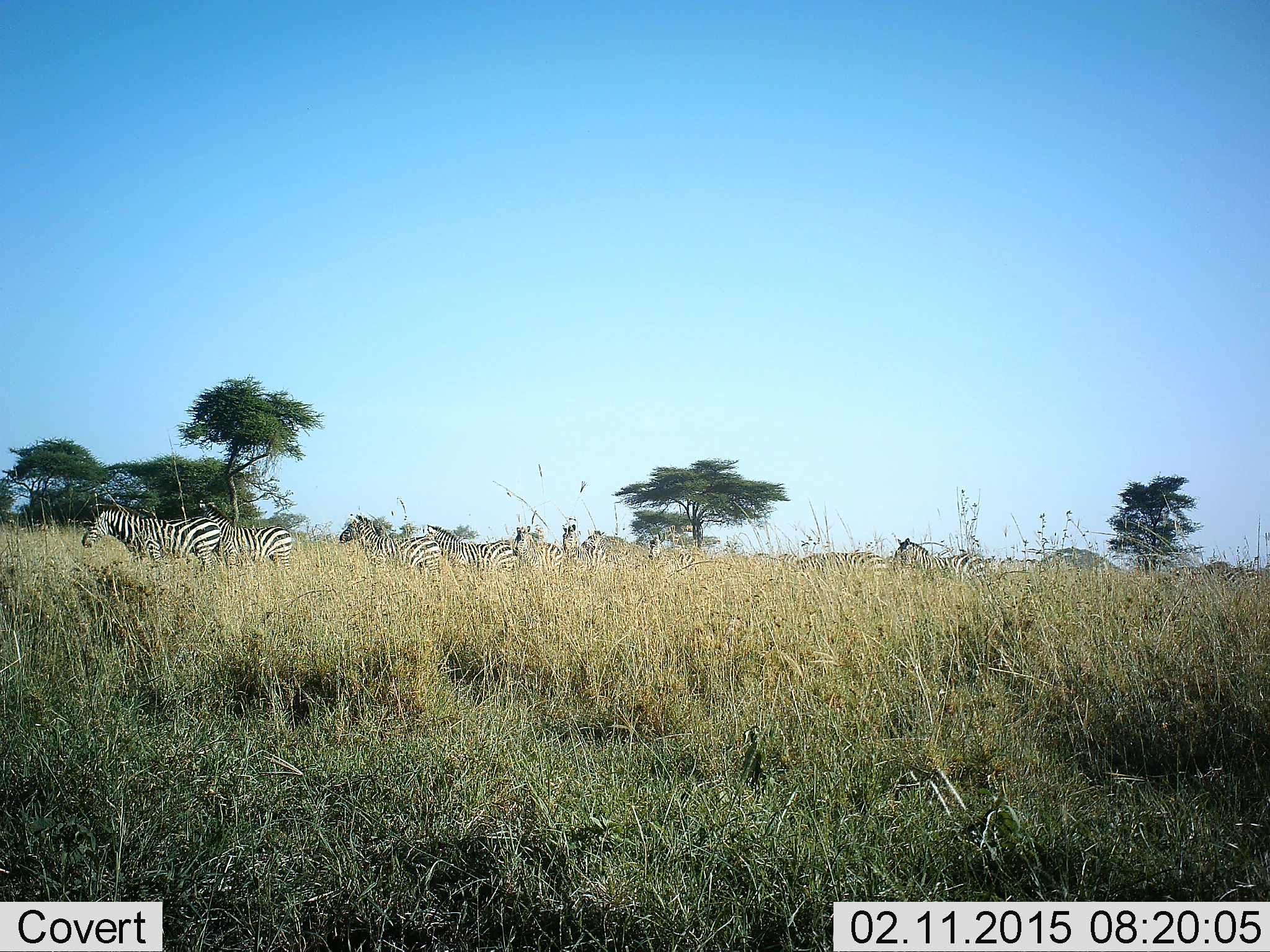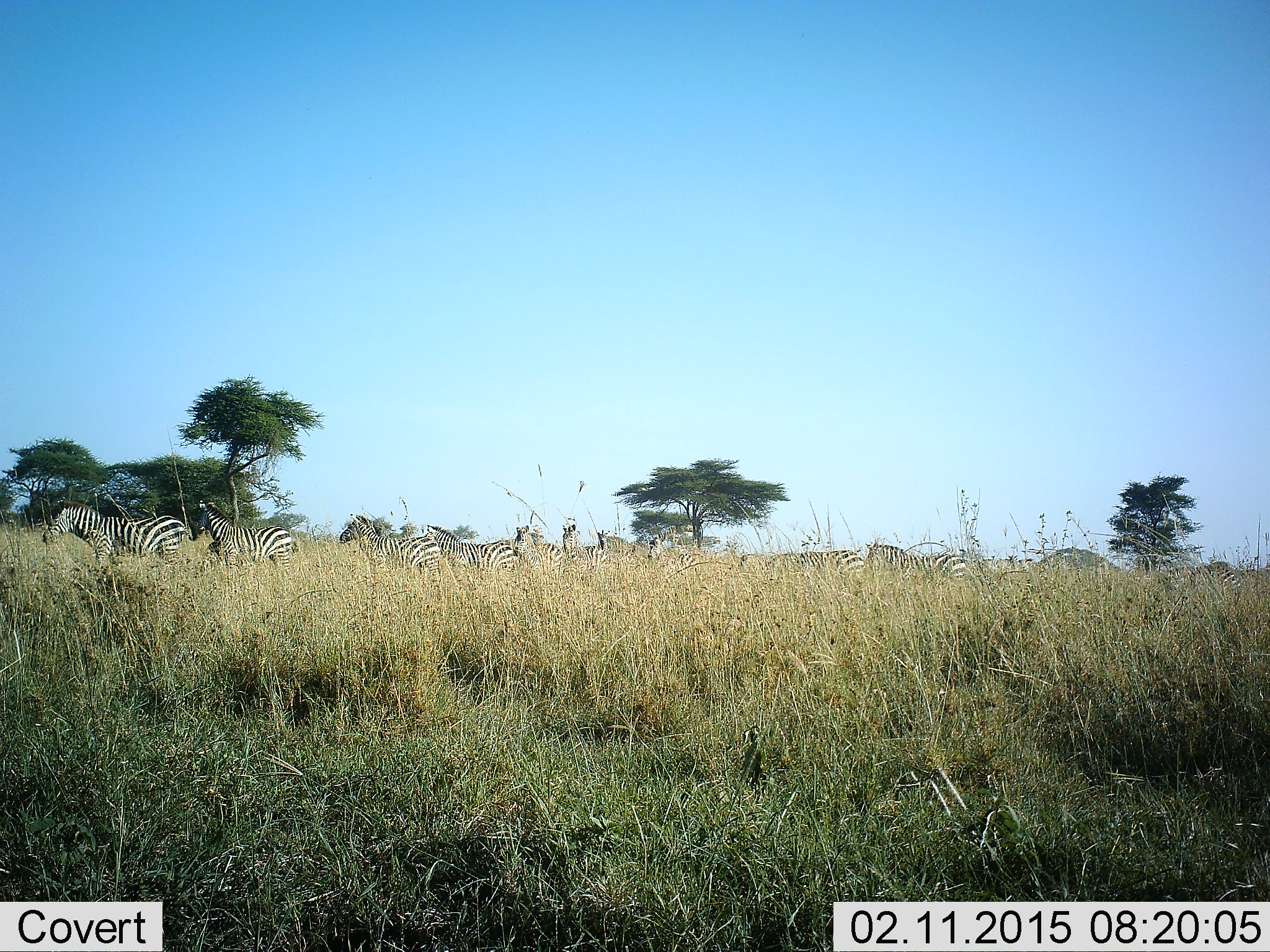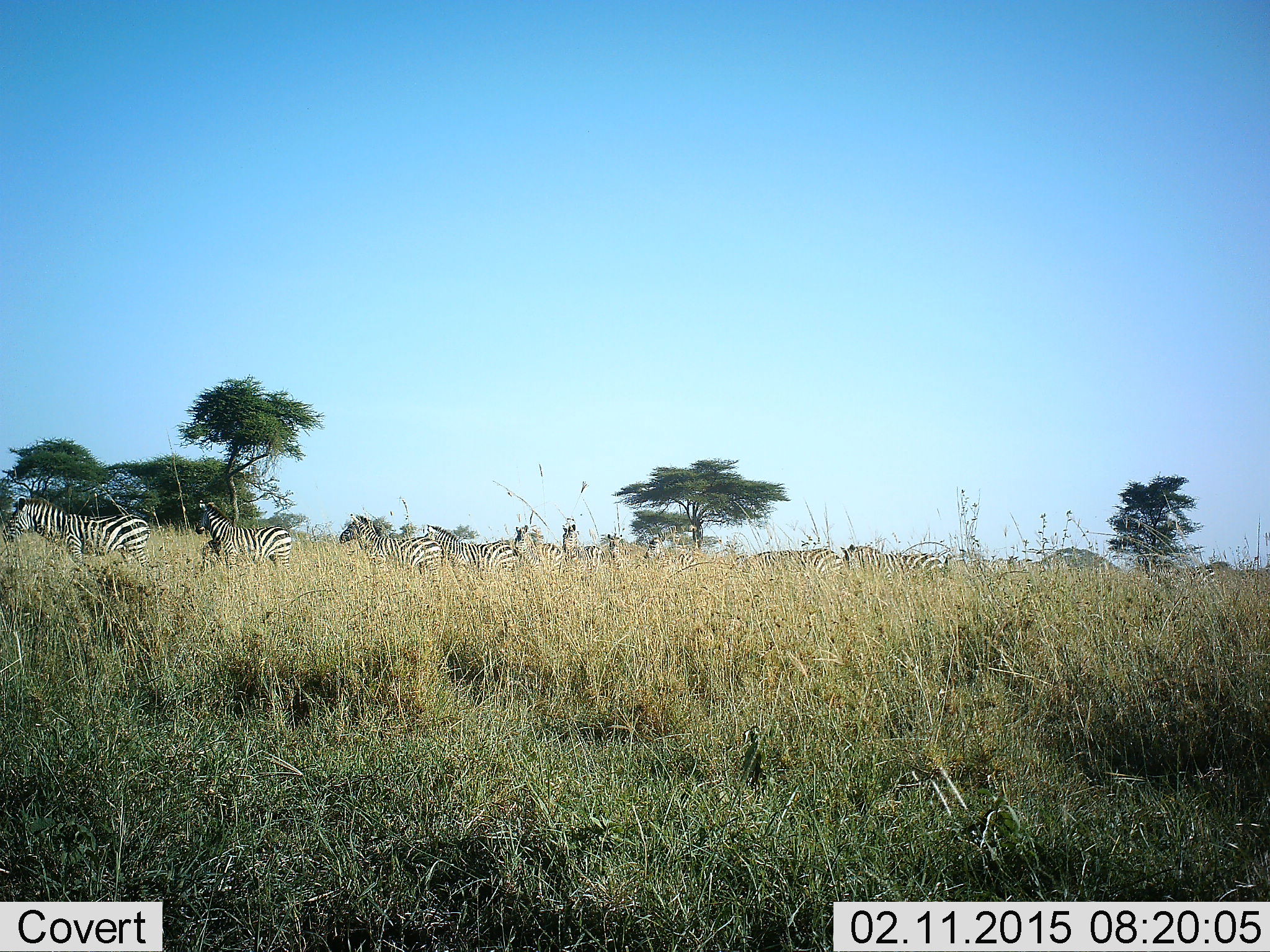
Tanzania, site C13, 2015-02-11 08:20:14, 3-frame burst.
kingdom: Animalia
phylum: Chordata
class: Mammalia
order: Perissodactyla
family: Equidae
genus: Equus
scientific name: Equus quagga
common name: plains zebra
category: zebra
Zebra (plains zebra) (Equus quagga), count 11-50. Behavior (volunteer vote fractions): standing 60%, resting 0%, moving 80%, interacting 0%. Young present (vote fraction): 10%. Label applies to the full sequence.